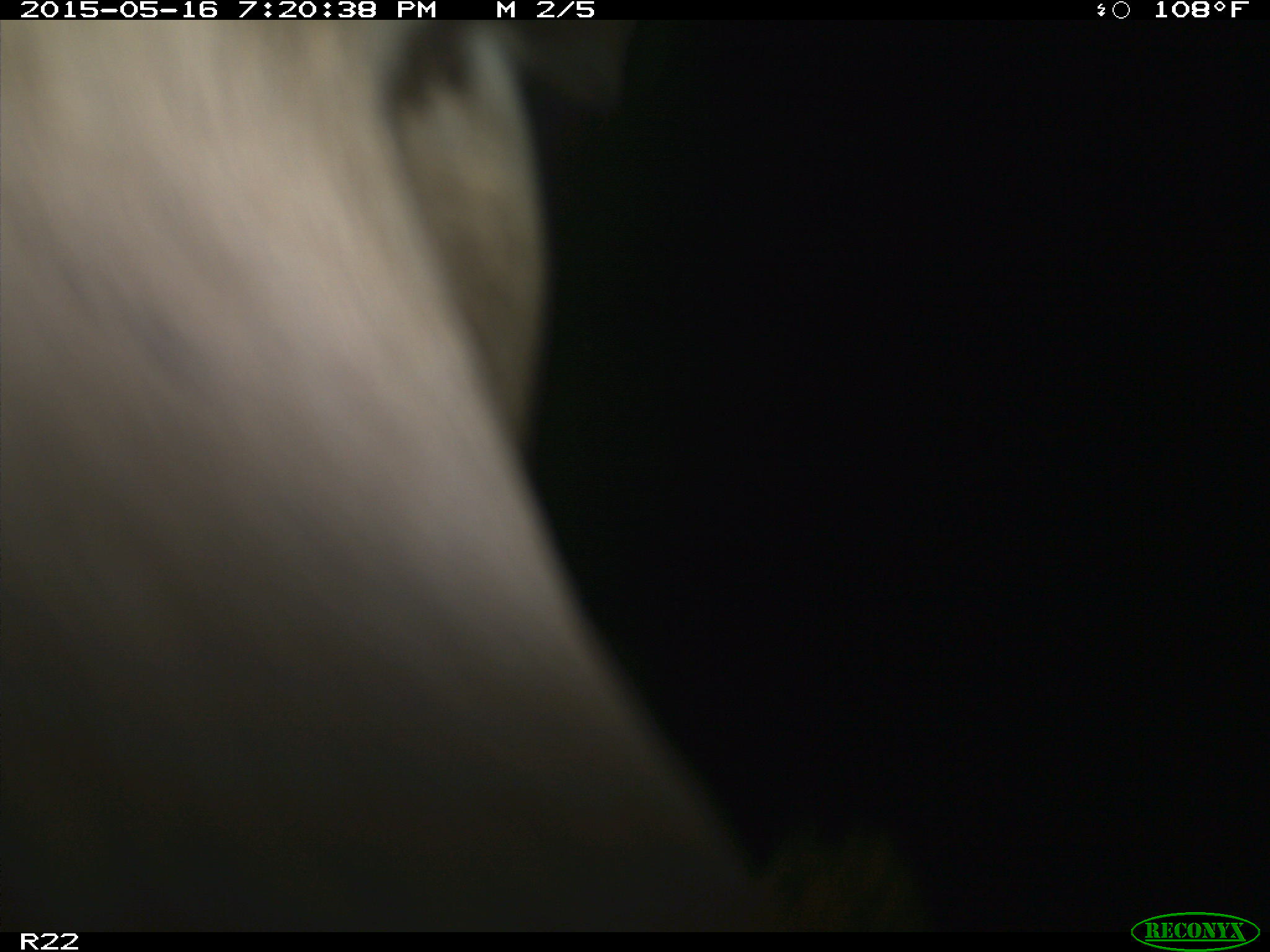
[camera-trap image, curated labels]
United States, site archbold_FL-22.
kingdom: Animalia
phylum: Chordata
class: Mammalia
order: Artiodactyla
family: Bovidae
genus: Bos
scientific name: Bos taurus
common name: domestic cow